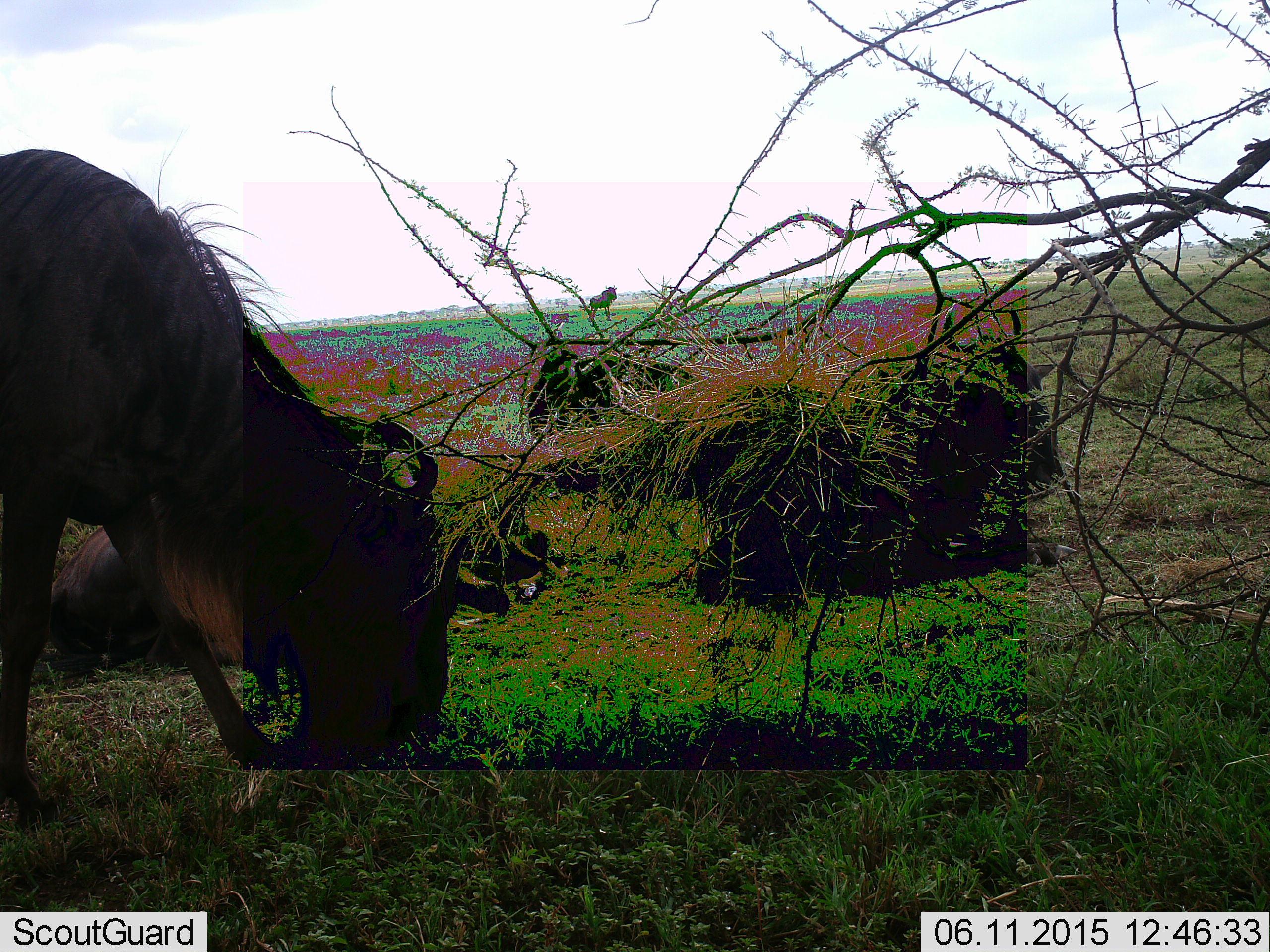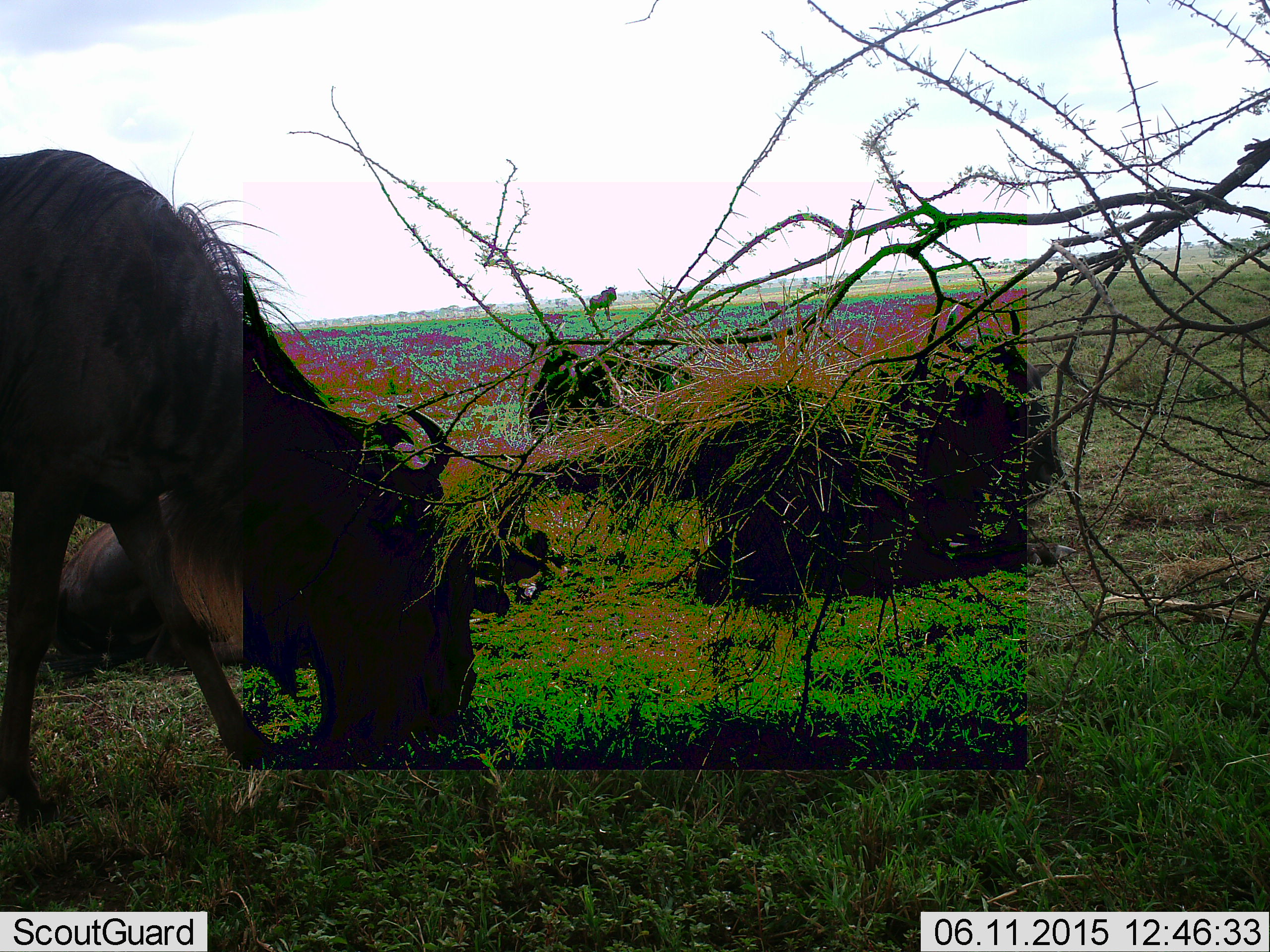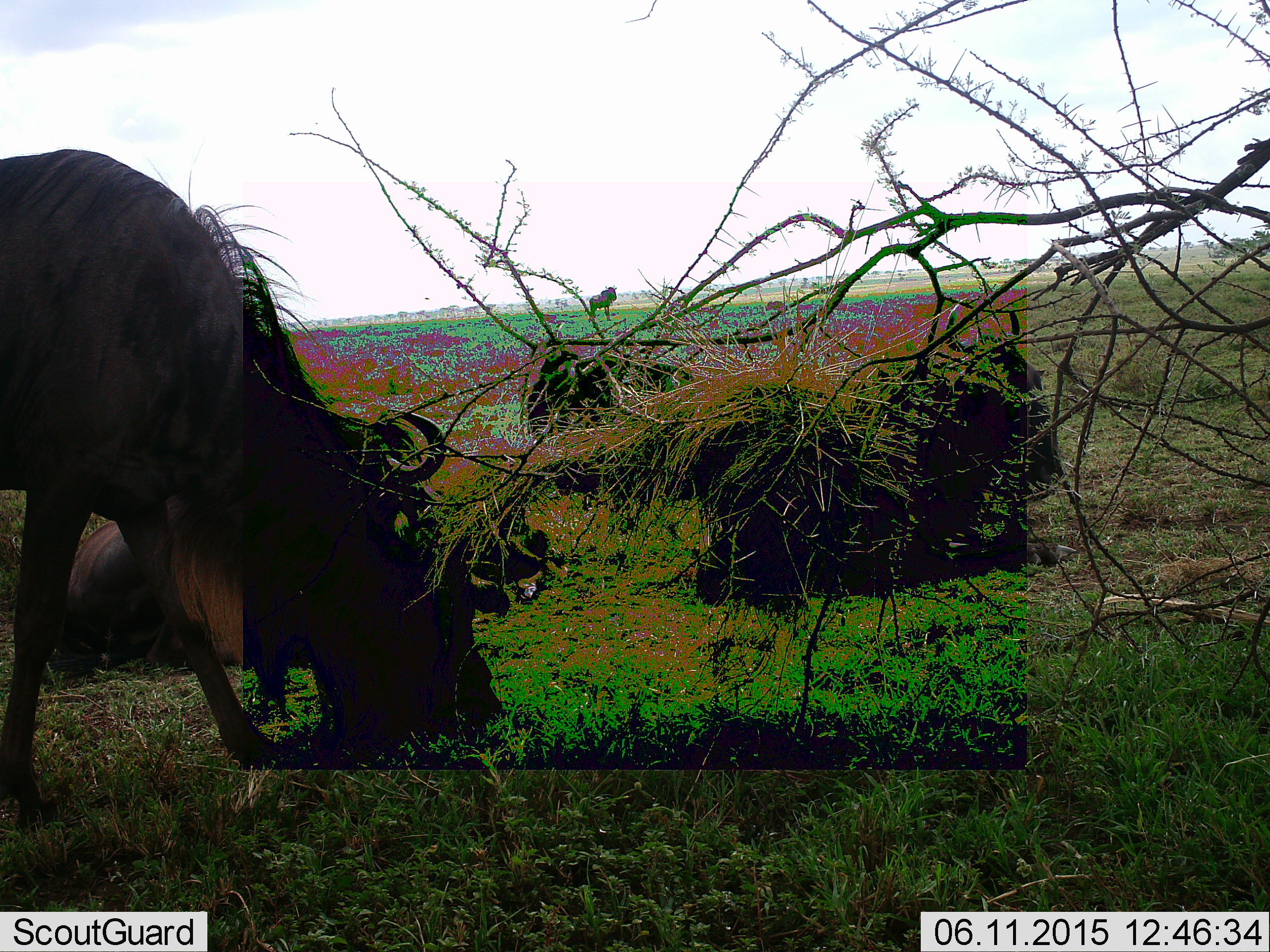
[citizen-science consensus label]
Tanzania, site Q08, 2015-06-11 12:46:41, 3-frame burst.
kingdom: Animalia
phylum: Chordata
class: Mammalia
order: Artiodactyla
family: Bovidae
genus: Connochaetes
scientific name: Connochaetes taurinus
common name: blue wildebeest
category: wildebeest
Wildebeest (blue wildebeest) (Connochaetes taurinus), count 5. Behavior (volunteer vote fractions): standing 67%, resting 67%, moving 17%, interacting 0%. Young present (vote fraction): 0%. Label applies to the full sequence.